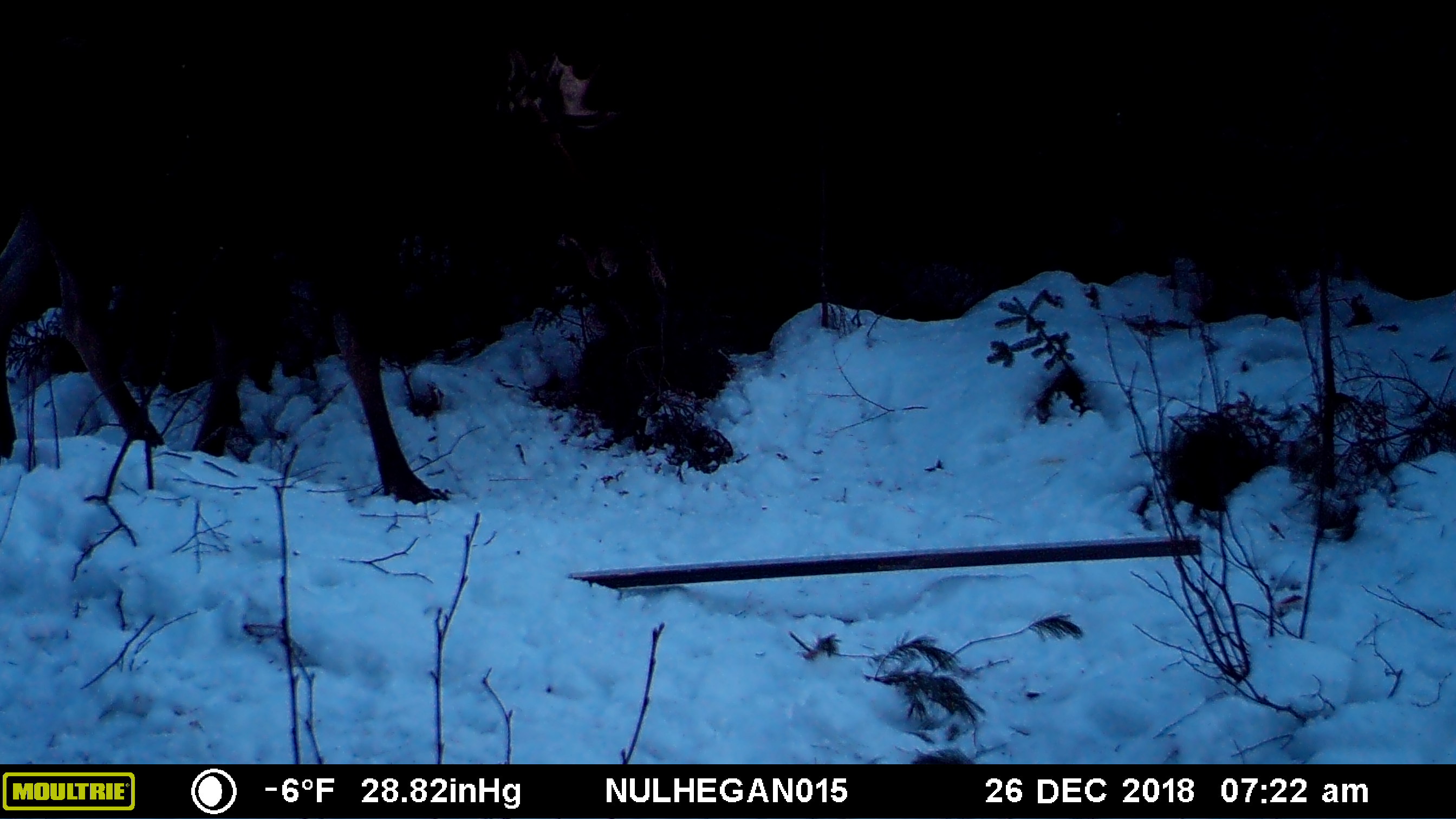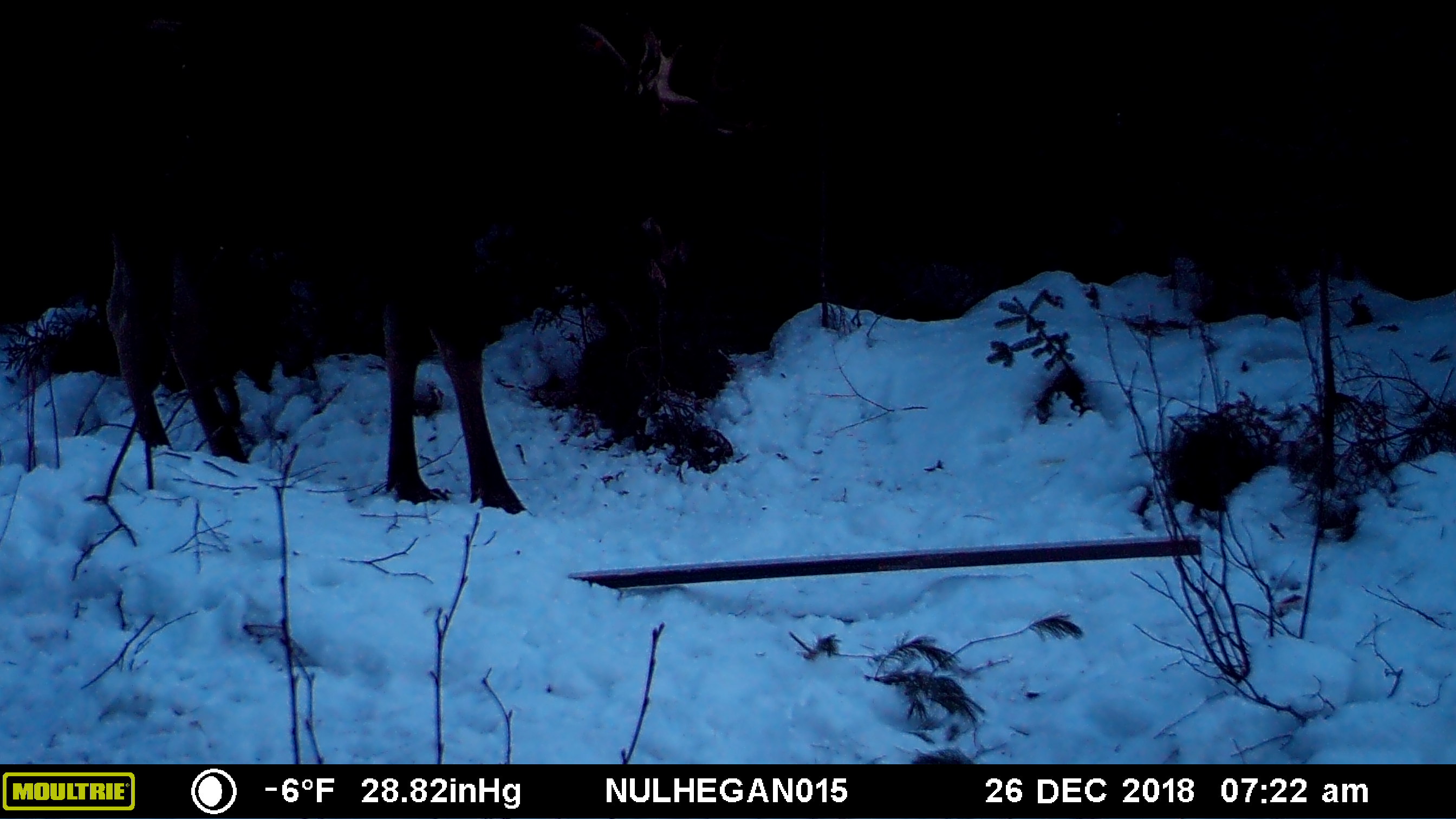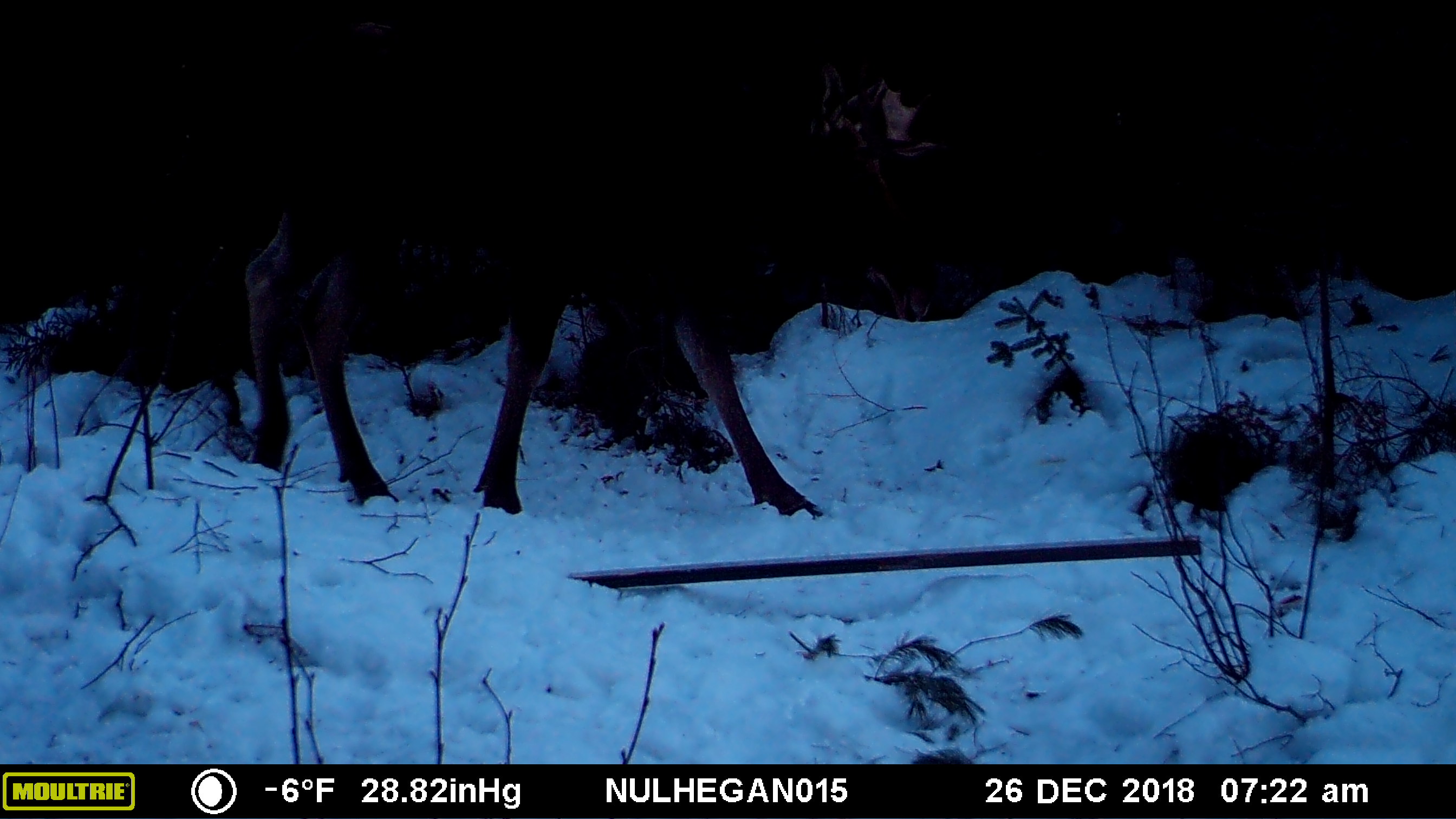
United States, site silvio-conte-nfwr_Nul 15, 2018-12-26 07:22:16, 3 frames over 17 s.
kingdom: Animalia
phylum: Chordata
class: Mammalia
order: Artiodactyla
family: Cervidae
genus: Alces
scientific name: Alces alces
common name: moose